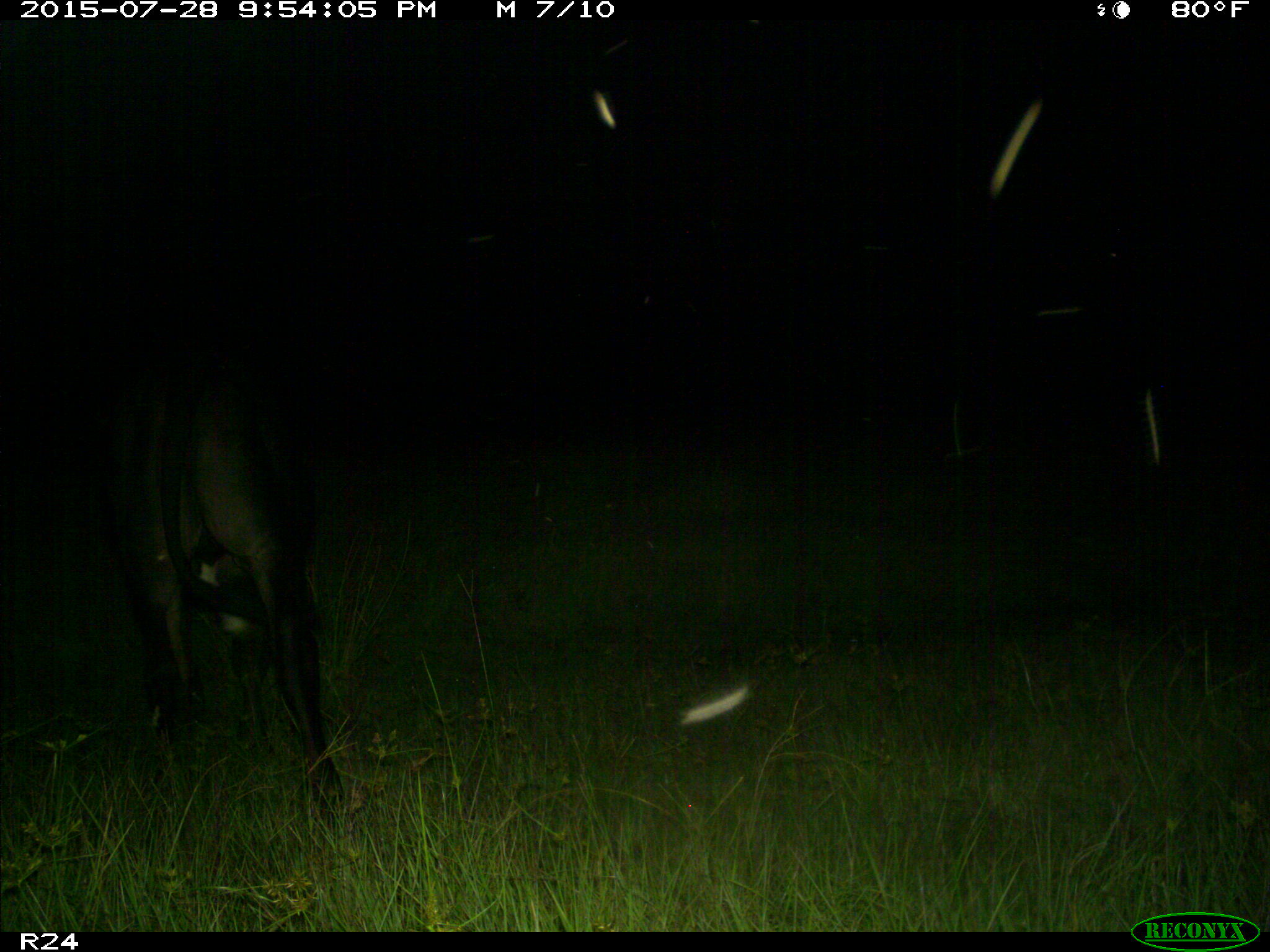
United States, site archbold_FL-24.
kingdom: Animalia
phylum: Chordata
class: Mammalia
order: Artiodactyla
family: Bovidae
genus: Bos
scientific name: Bos taurus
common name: domestic cow